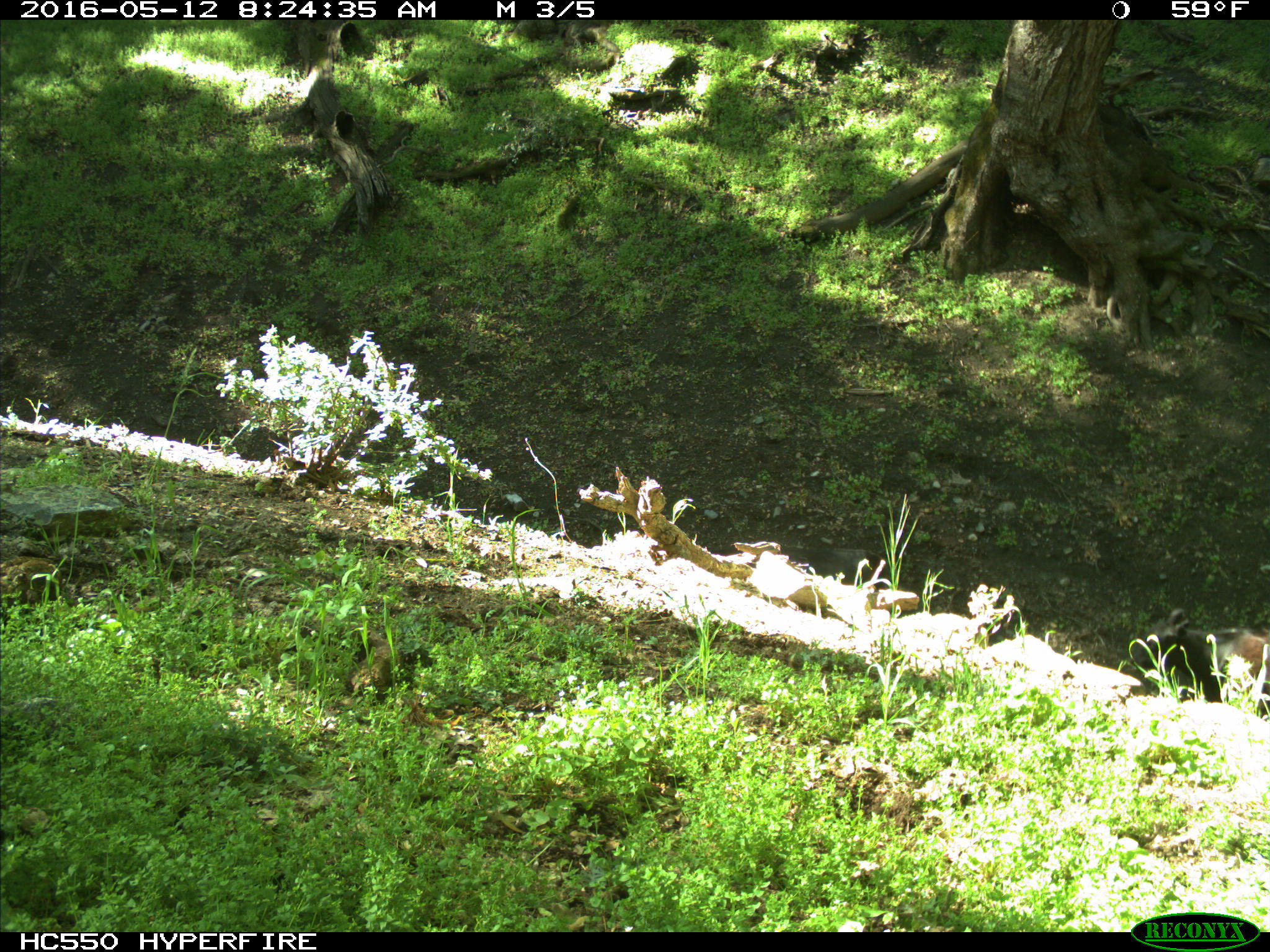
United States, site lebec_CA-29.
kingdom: Animalia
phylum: Chordata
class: Mammalia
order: Artiodactyla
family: Bovidae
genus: Bos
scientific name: Bos taurus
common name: domestic cow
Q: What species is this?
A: Bos taurus (domestic cow).